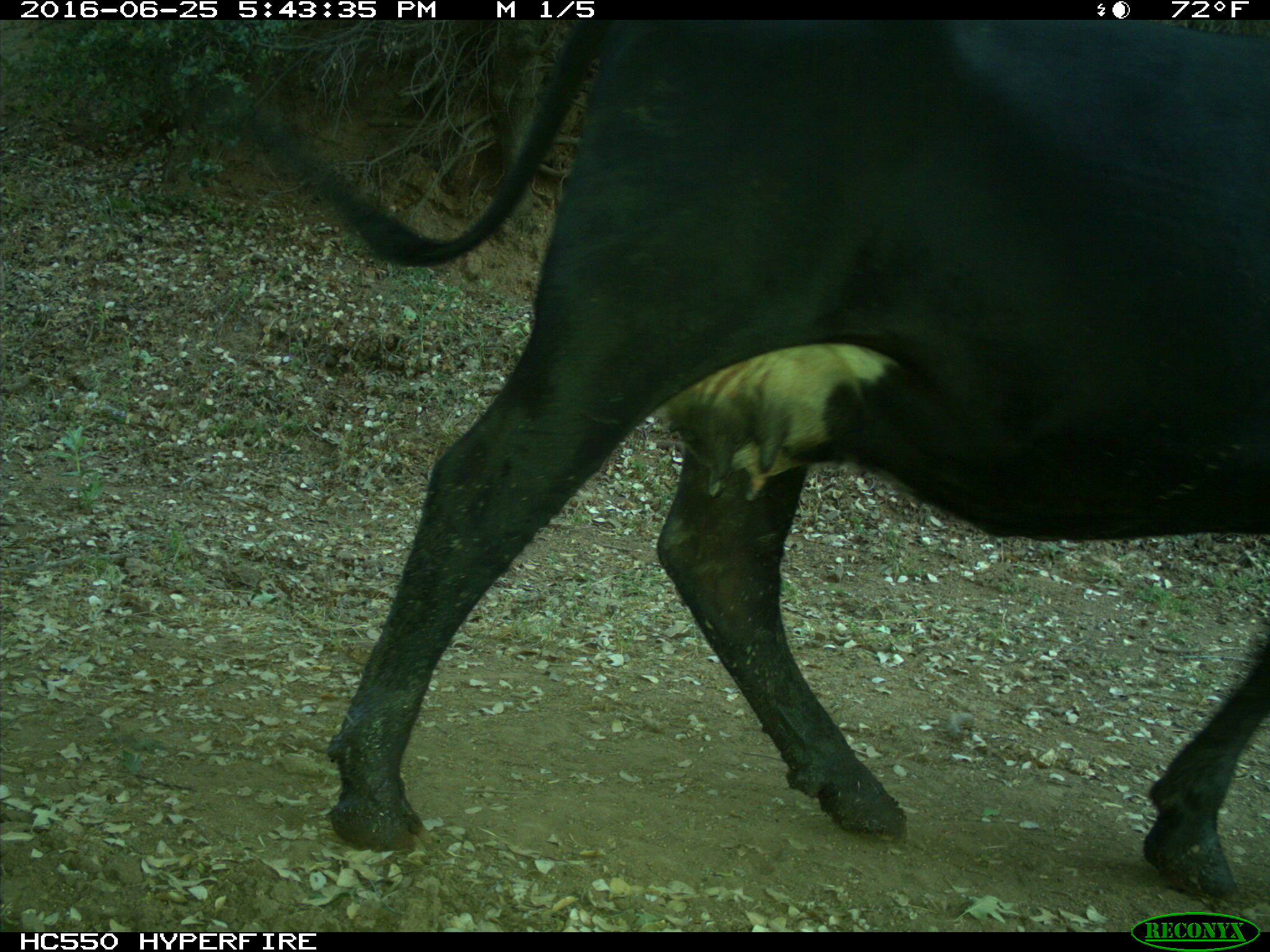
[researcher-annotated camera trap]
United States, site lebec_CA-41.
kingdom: Animalia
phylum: Chordata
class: Mammalia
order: Artiodactyla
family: Bovidae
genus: Bos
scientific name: Bos taurus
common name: domestic cow